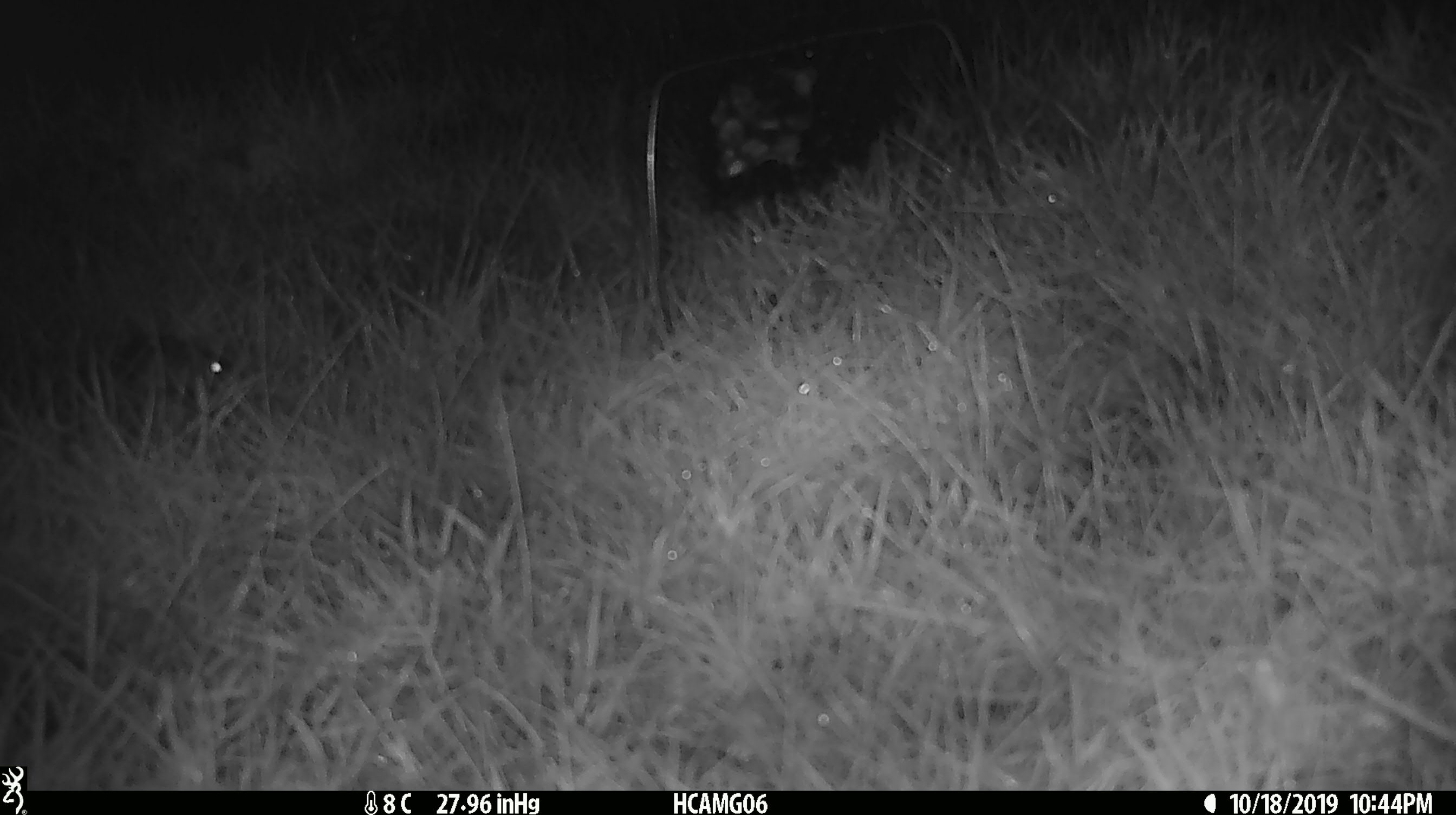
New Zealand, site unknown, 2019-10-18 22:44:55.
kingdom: Animalia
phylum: Chordata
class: Mammalia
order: Rodentia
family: Muridae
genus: Mus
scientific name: Mus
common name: mouse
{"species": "mouse (Mus)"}